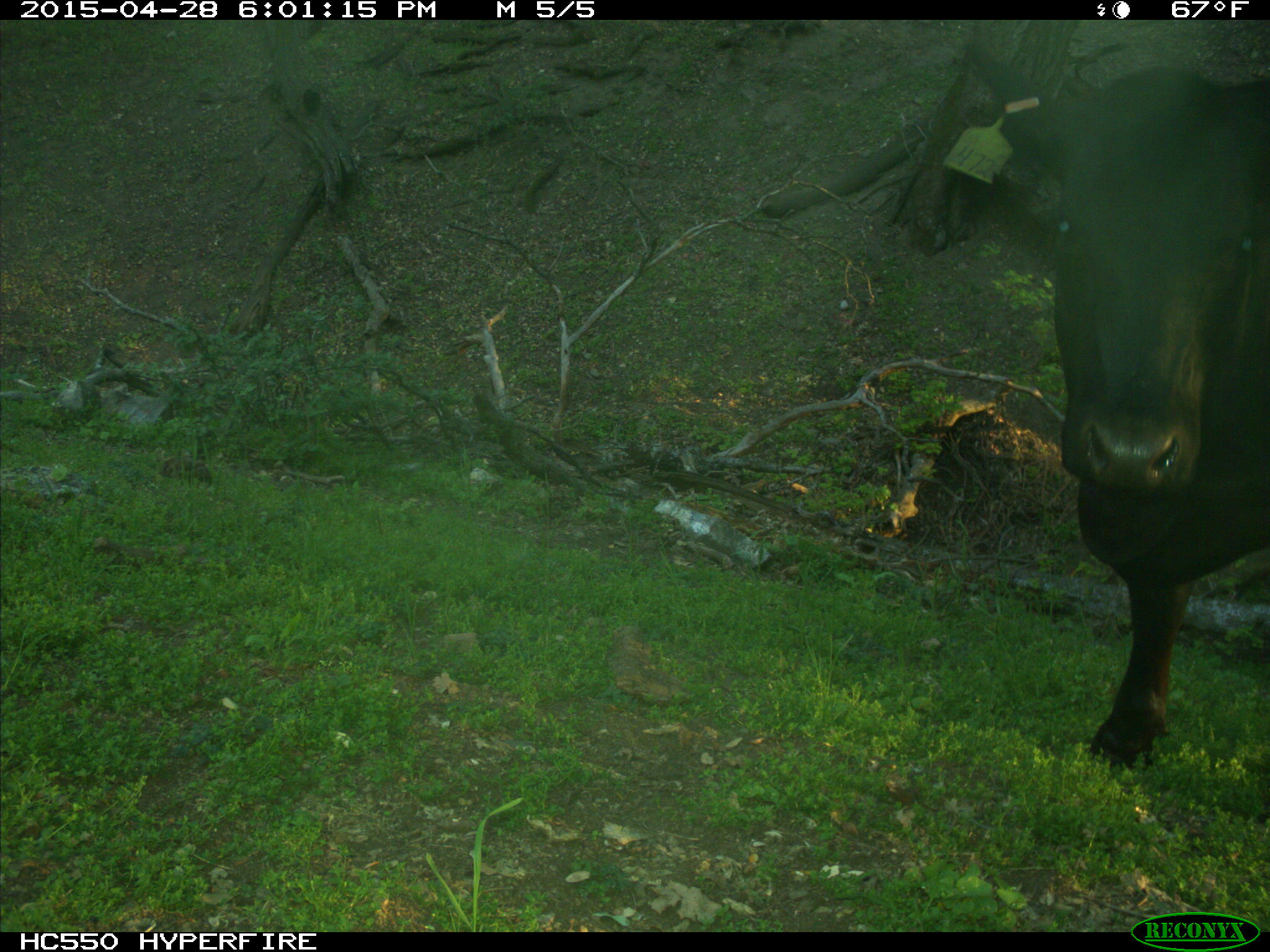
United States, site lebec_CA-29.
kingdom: Animalia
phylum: Chordata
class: Mammalia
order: Artiodactyla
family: Bovidae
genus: Bos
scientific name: Bos taurus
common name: domestic cow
Bos taurus (domestic cow).